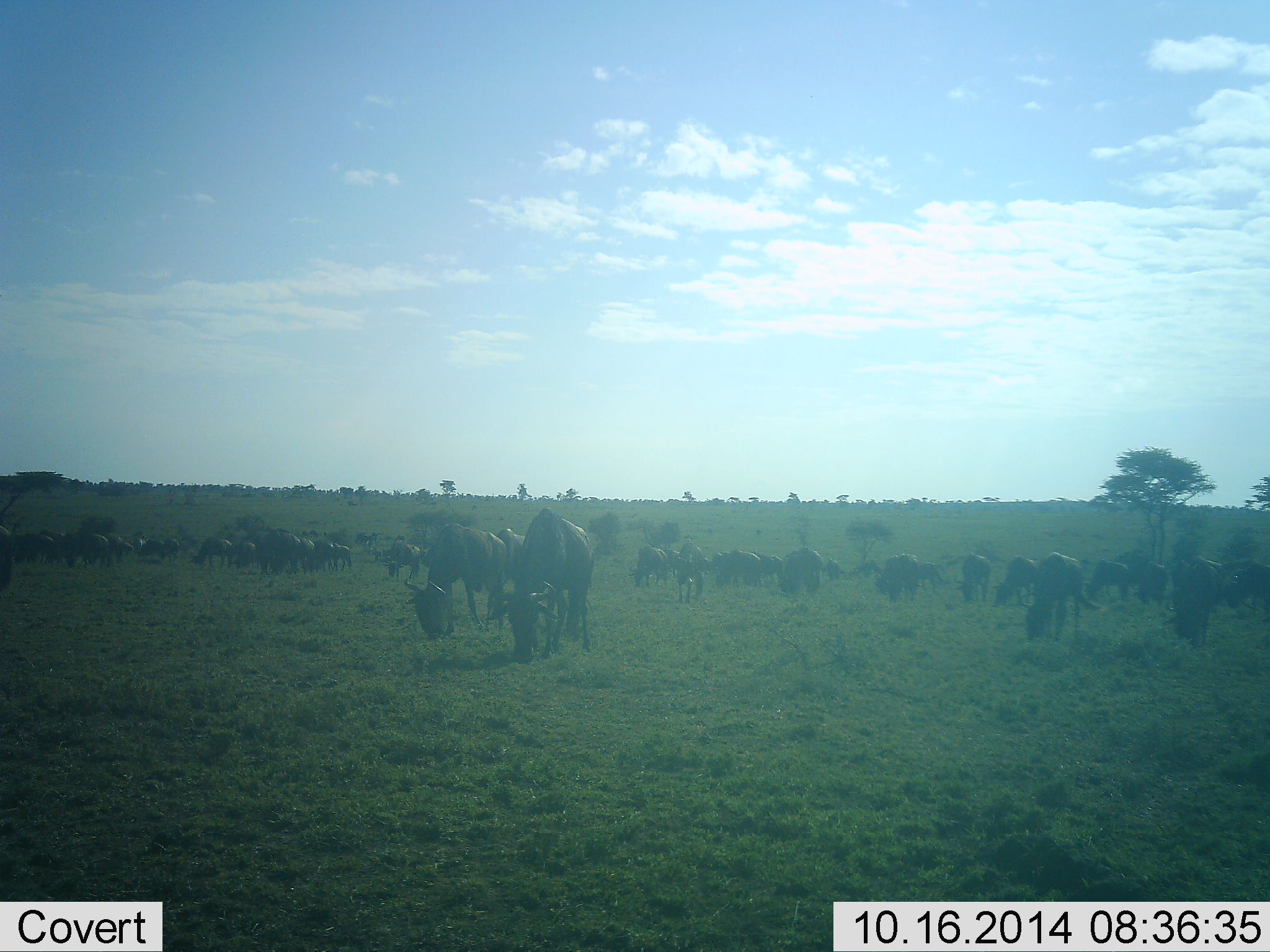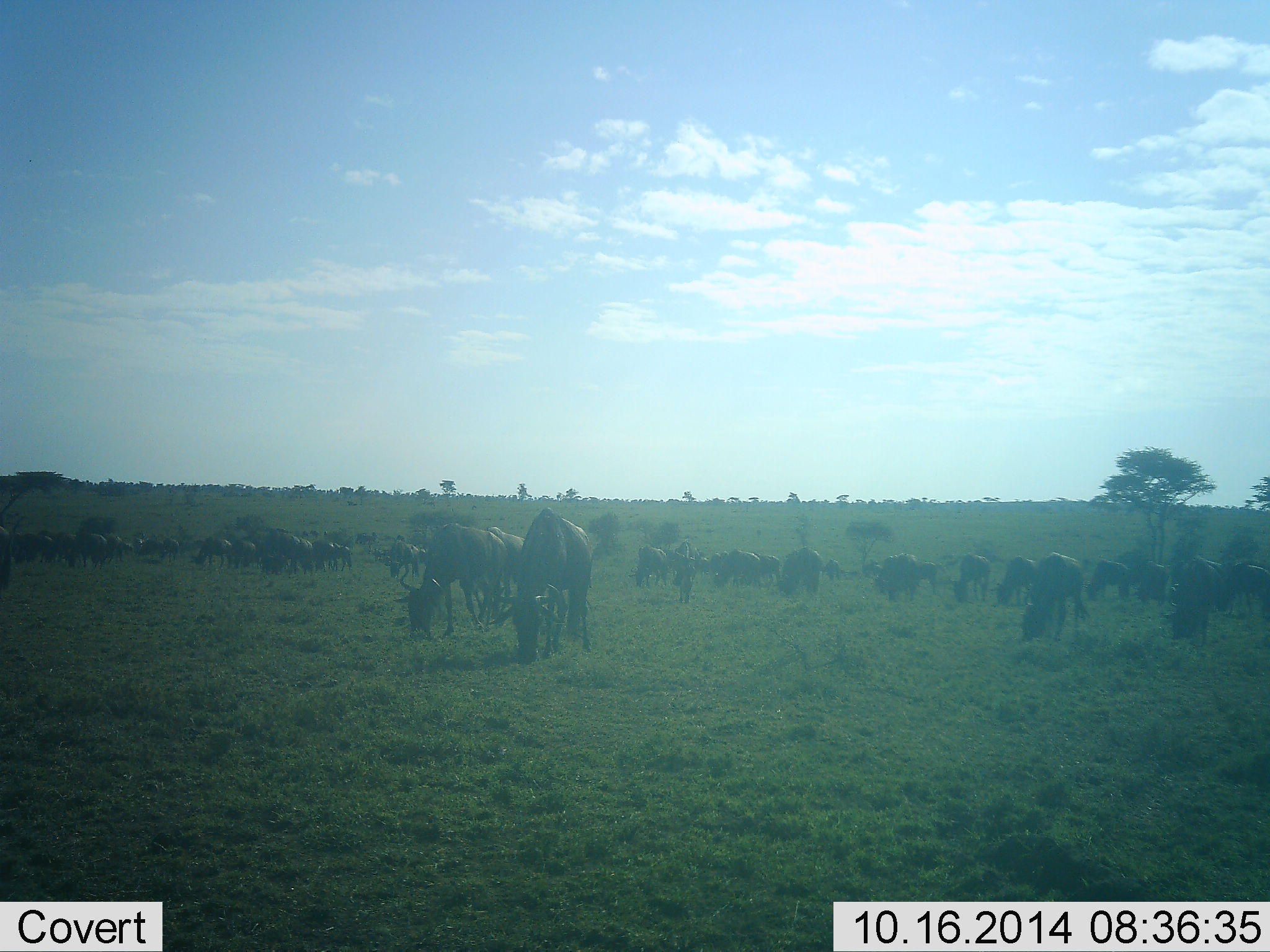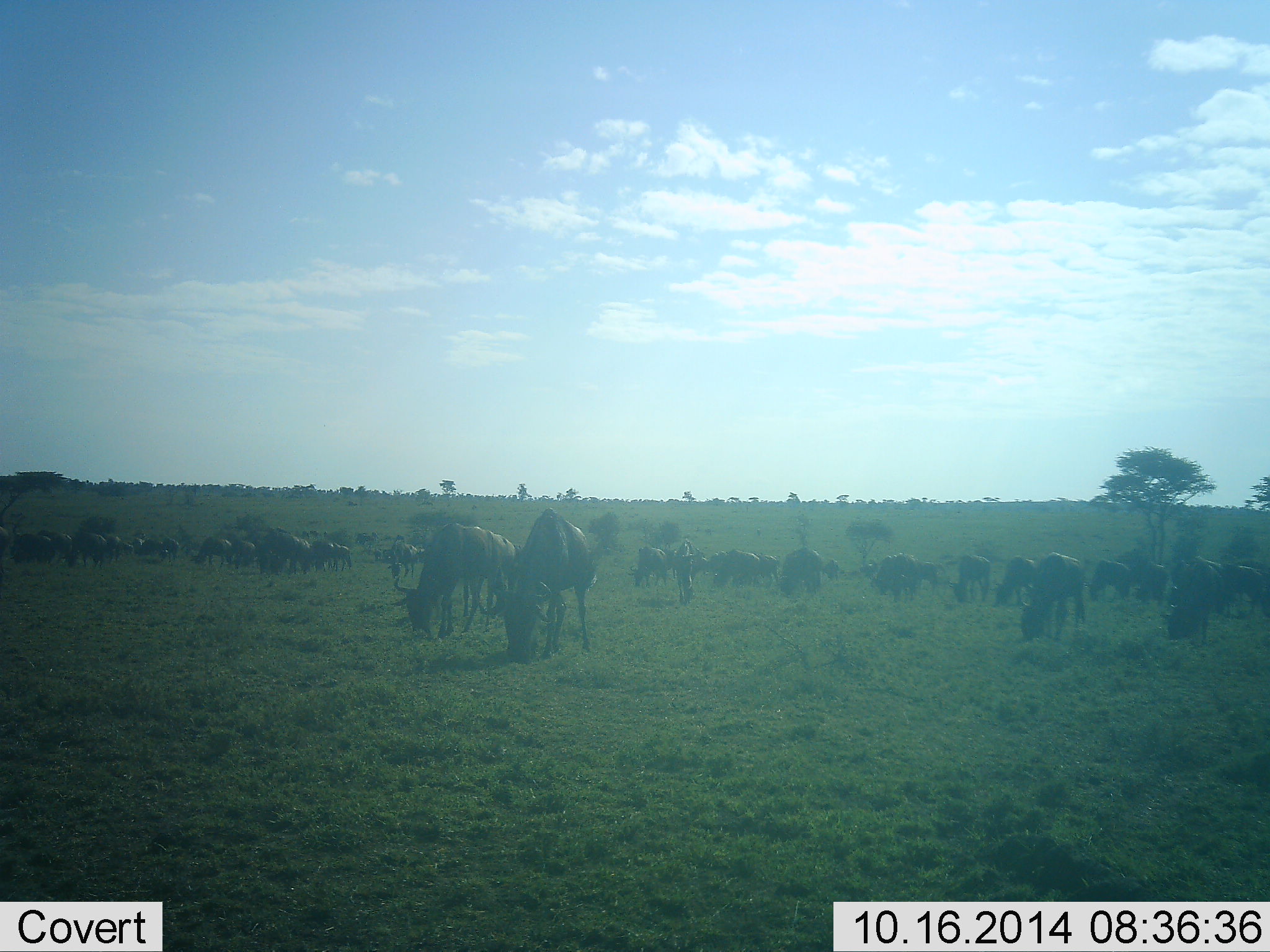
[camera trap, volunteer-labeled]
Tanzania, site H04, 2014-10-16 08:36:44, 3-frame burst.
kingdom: Animalia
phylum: Chordata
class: Mammalia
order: Artiodactyla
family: Bovidae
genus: Connochaetes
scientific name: Connochaetes taurinus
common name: blue wildebeest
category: wildebeest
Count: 51+.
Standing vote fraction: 30%.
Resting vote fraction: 10%.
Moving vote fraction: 10%.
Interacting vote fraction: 10%.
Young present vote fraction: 10%.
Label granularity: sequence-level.